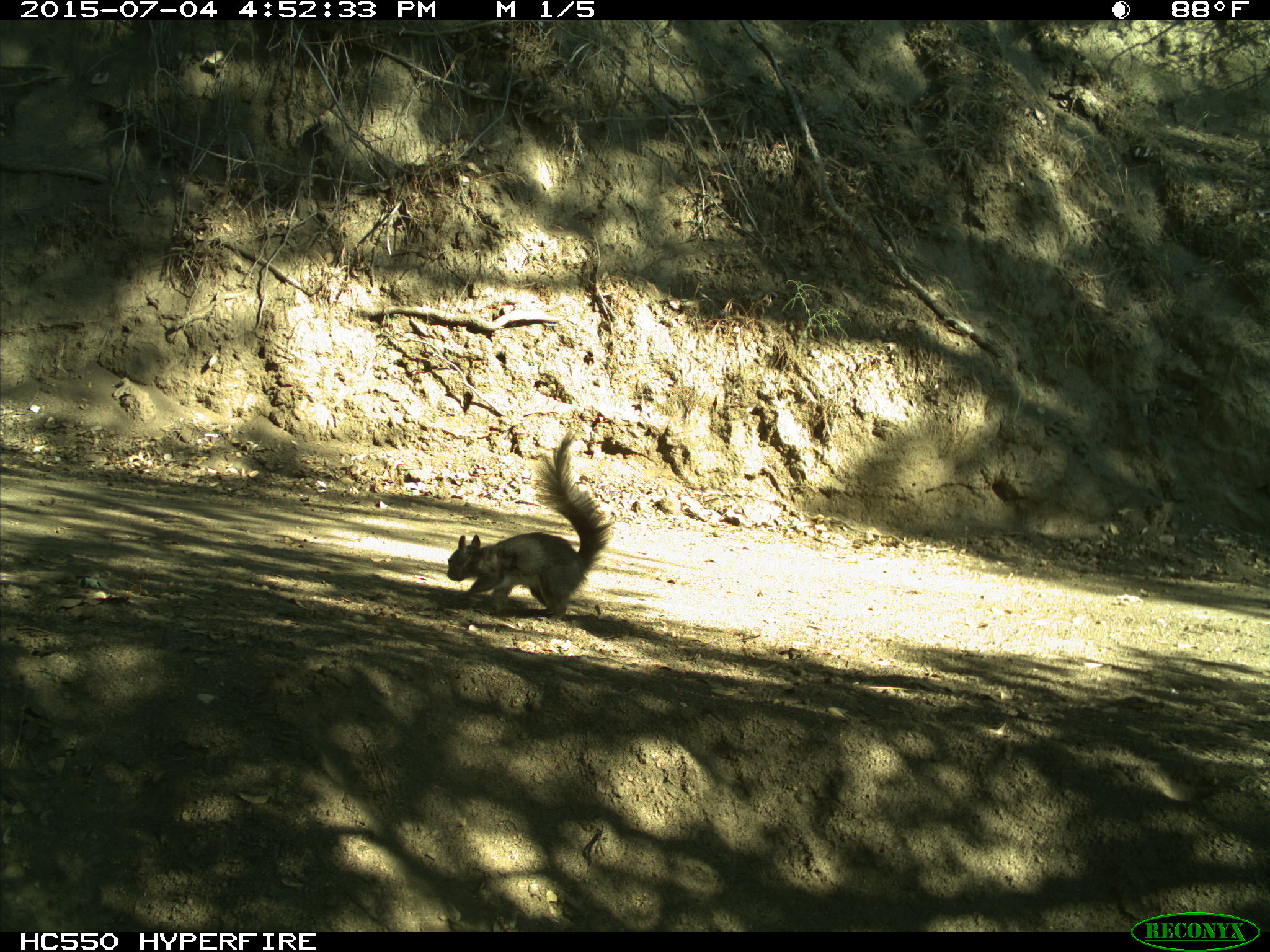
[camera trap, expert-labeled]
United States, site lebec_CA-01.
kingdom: Animalia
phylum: Chordata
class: Mammalia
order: Rodentia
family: Sciuridae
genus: Sciurus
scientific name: Sciurus carolinensis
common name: eastern gray squirrel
Sciurus carolinensis (eastern gray squirrel).